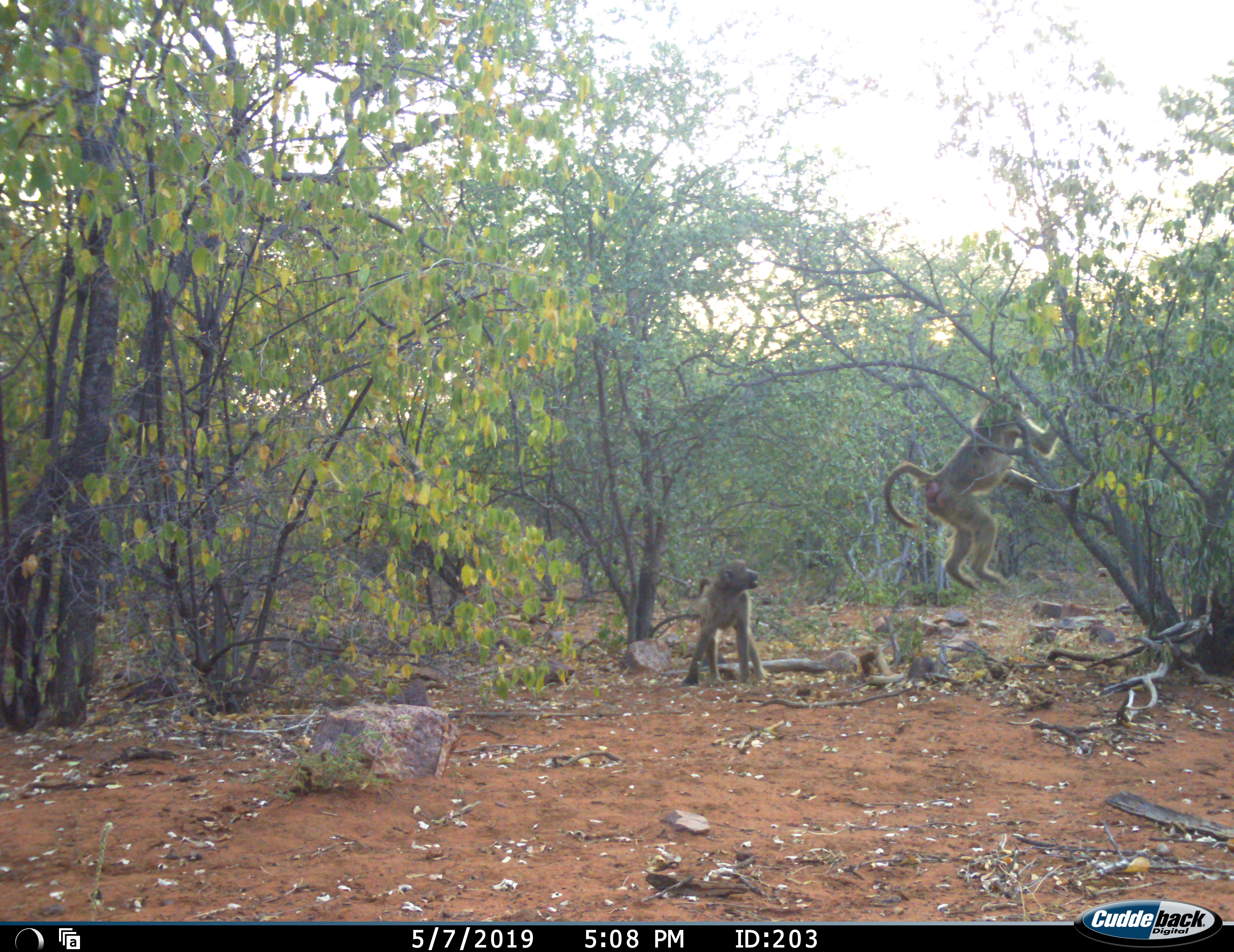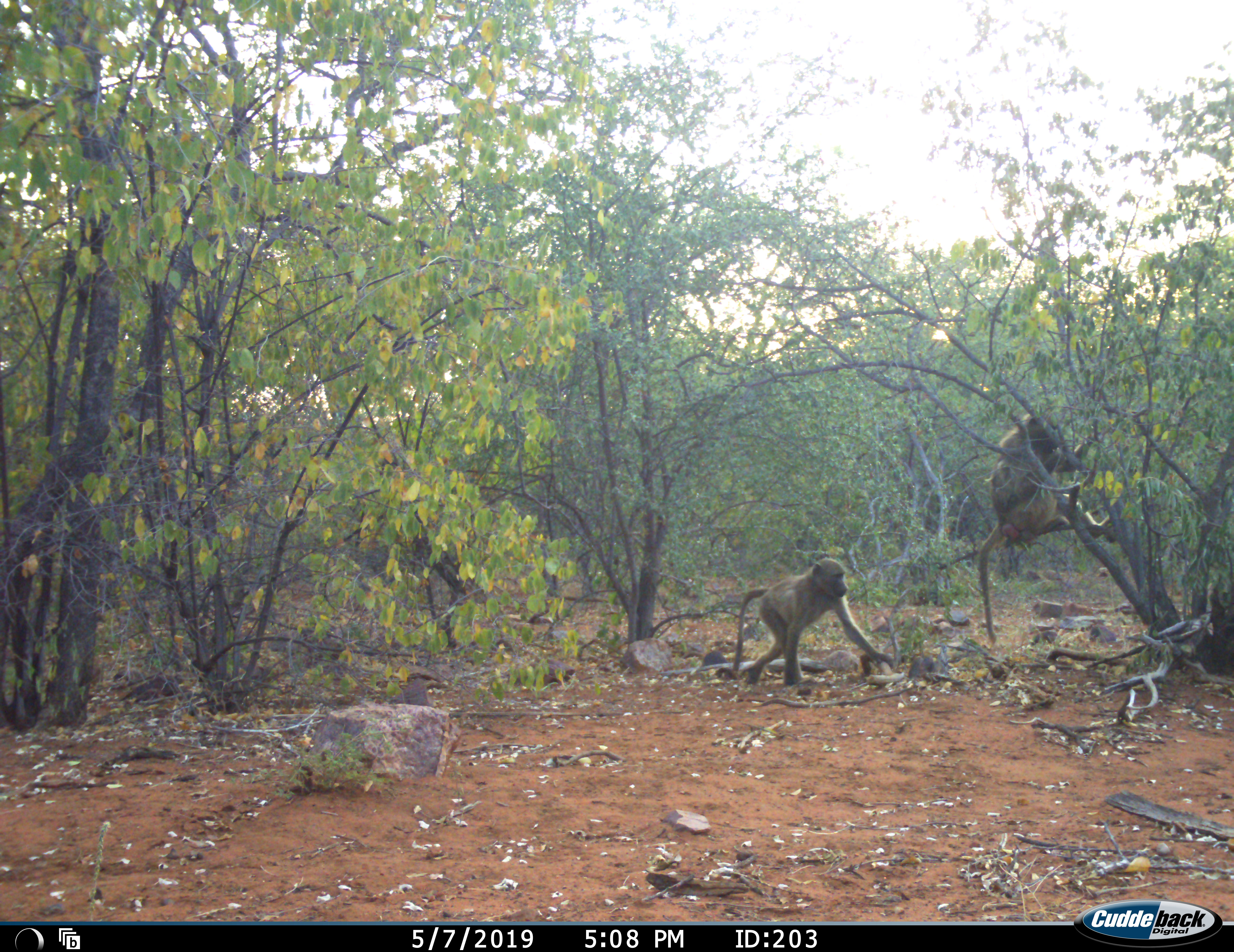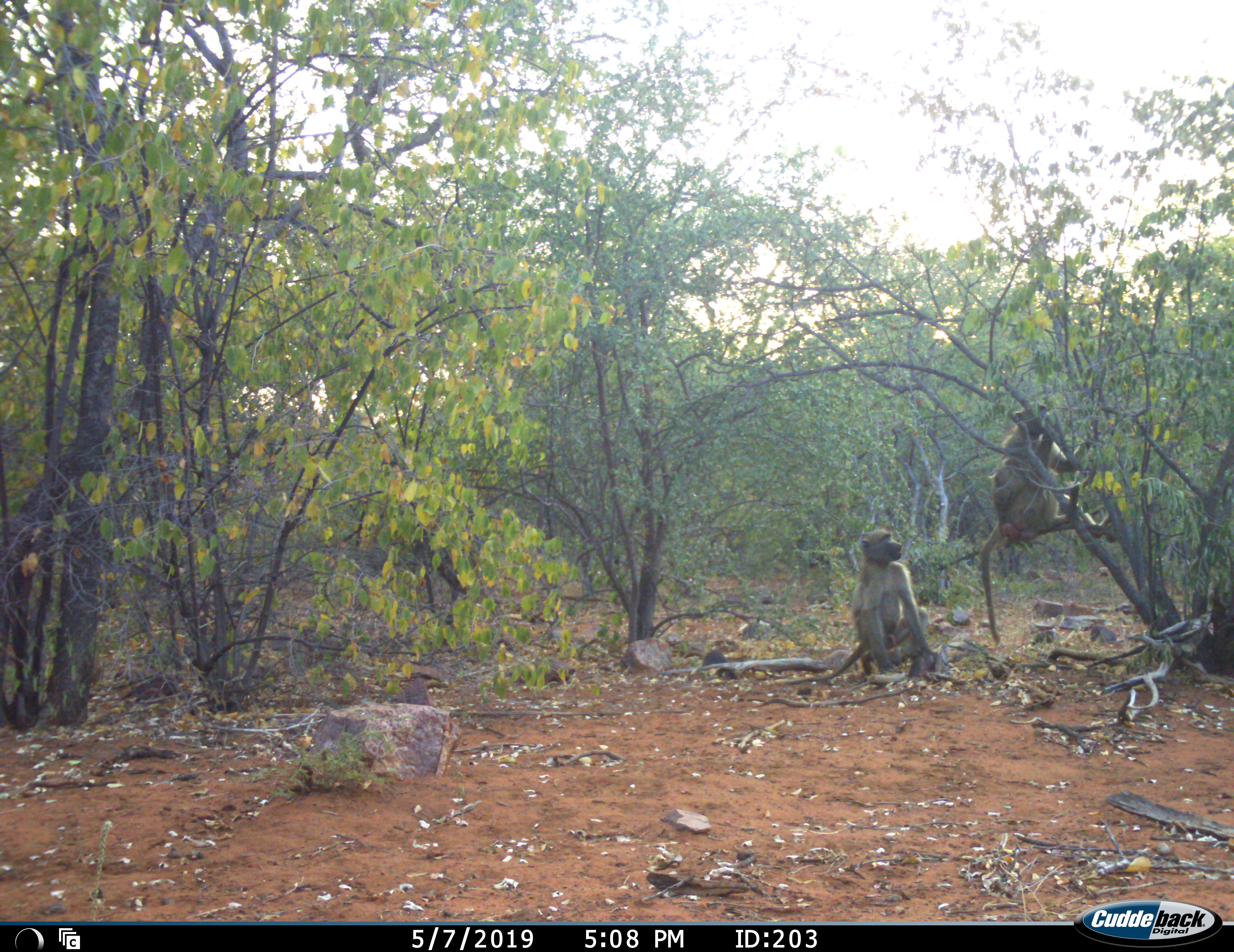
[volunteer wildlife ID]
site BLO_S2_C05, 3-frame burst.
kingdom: Animalia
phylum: Chordata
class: Mammalia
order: Primates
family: Cercopithecidae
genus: Papio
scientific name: Papio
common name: baboon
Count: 2.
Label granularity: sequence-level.